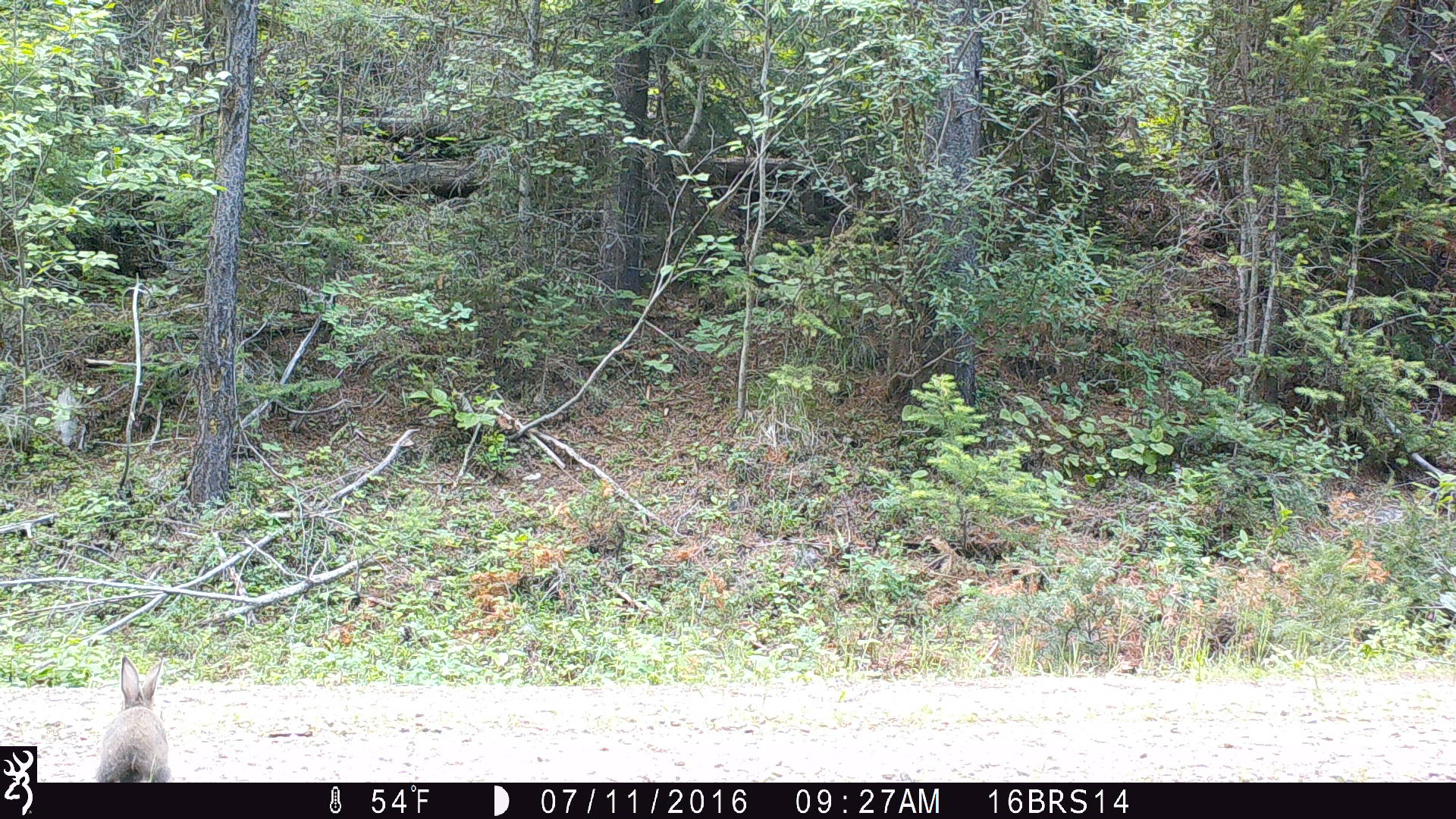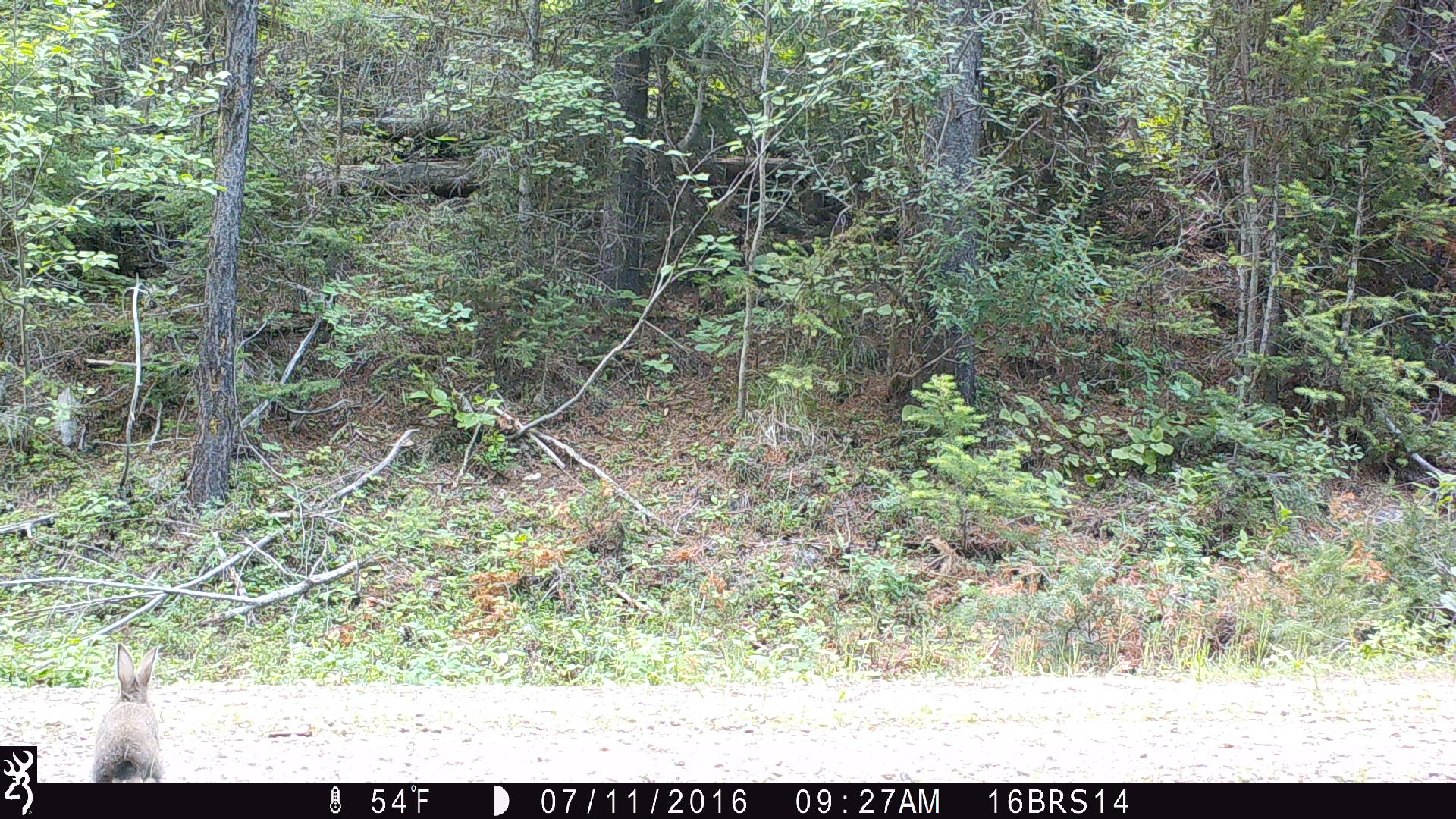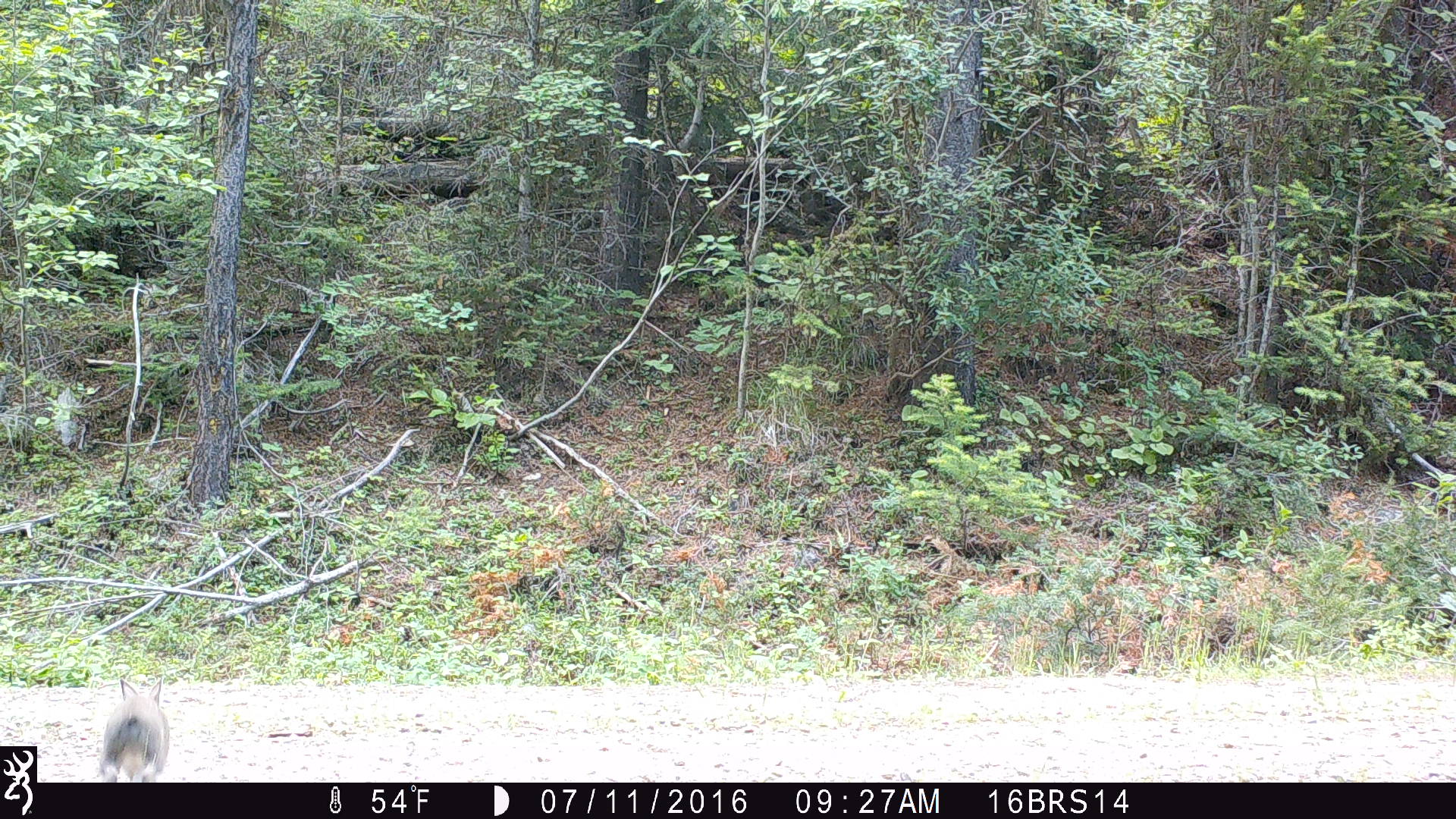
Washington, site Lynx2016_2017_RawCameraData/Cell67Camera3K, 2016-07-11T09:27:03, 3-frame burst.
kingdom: Animalia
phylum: Chordata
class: Mammalia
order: Lagomorpha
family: Leporidae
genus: Lepus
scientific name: Lepus americanus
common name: snowshoe hare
Lepus americanus (snowshoe hare). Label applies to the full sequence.